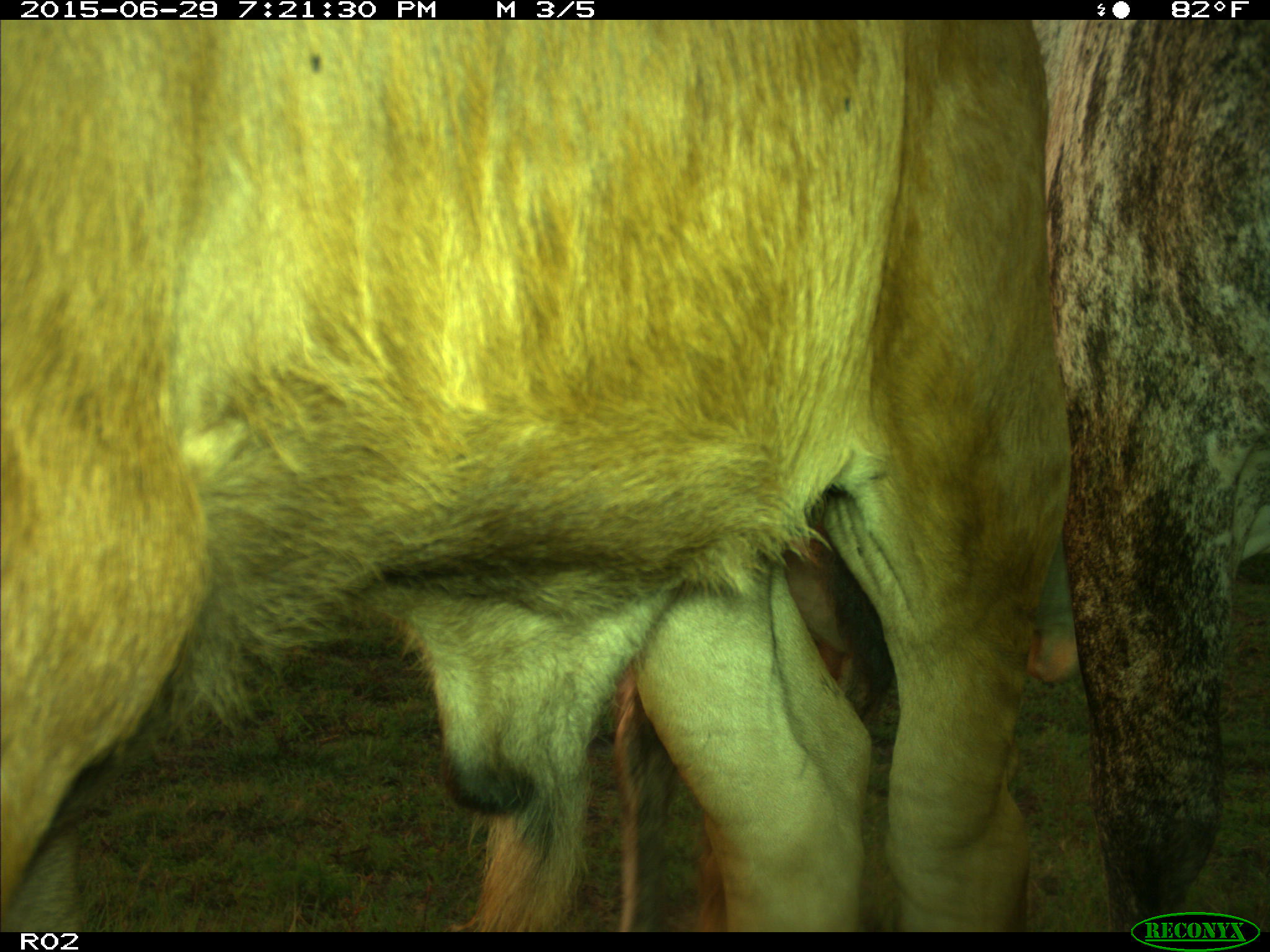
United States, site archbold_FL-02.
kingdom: Animalia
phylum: Chordata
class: Mammalia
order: Artiodactyla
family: Bovidae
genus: Bos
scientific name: Bos taurus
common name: domestic cow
Bos taurus (domestic cow).